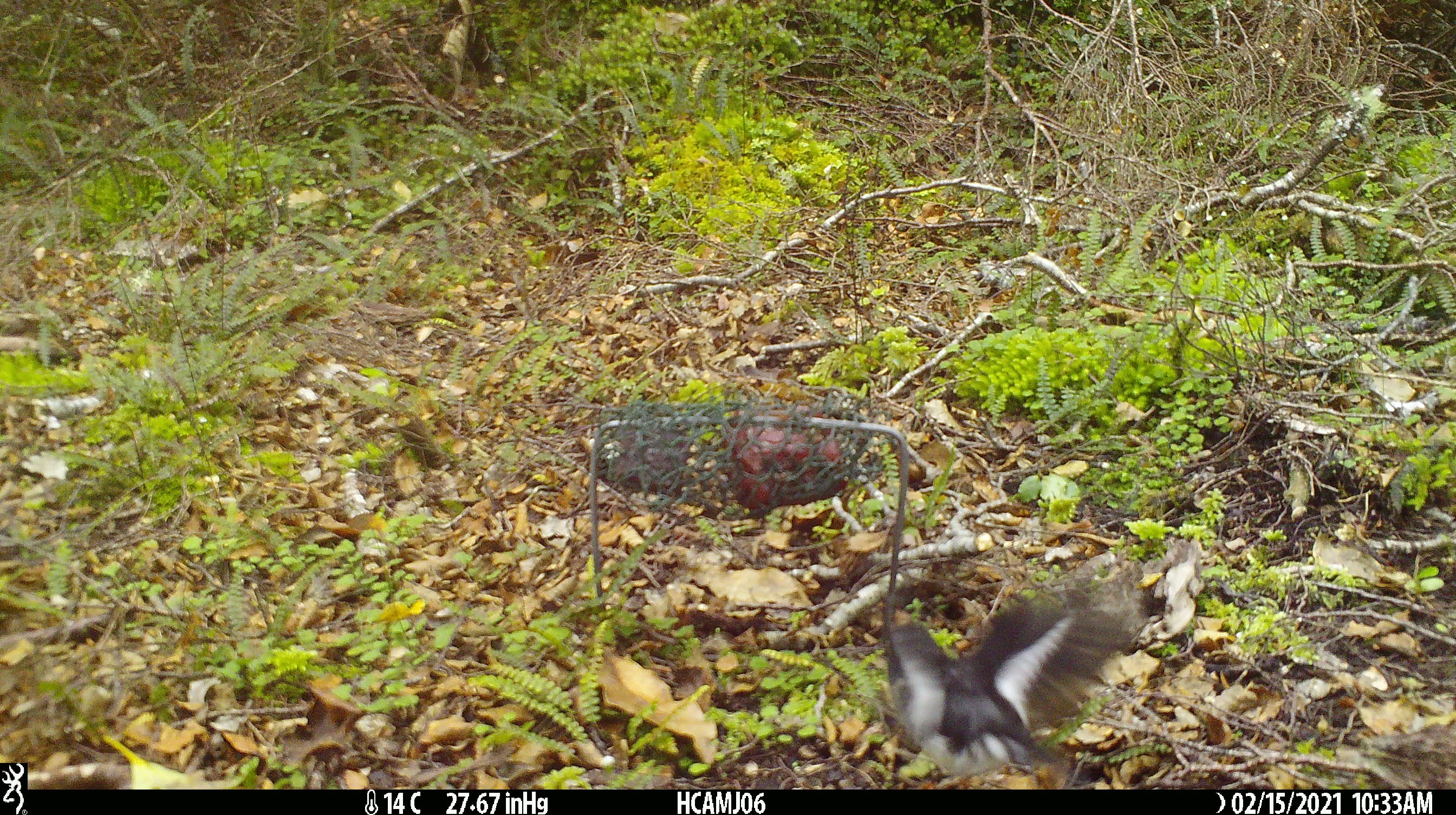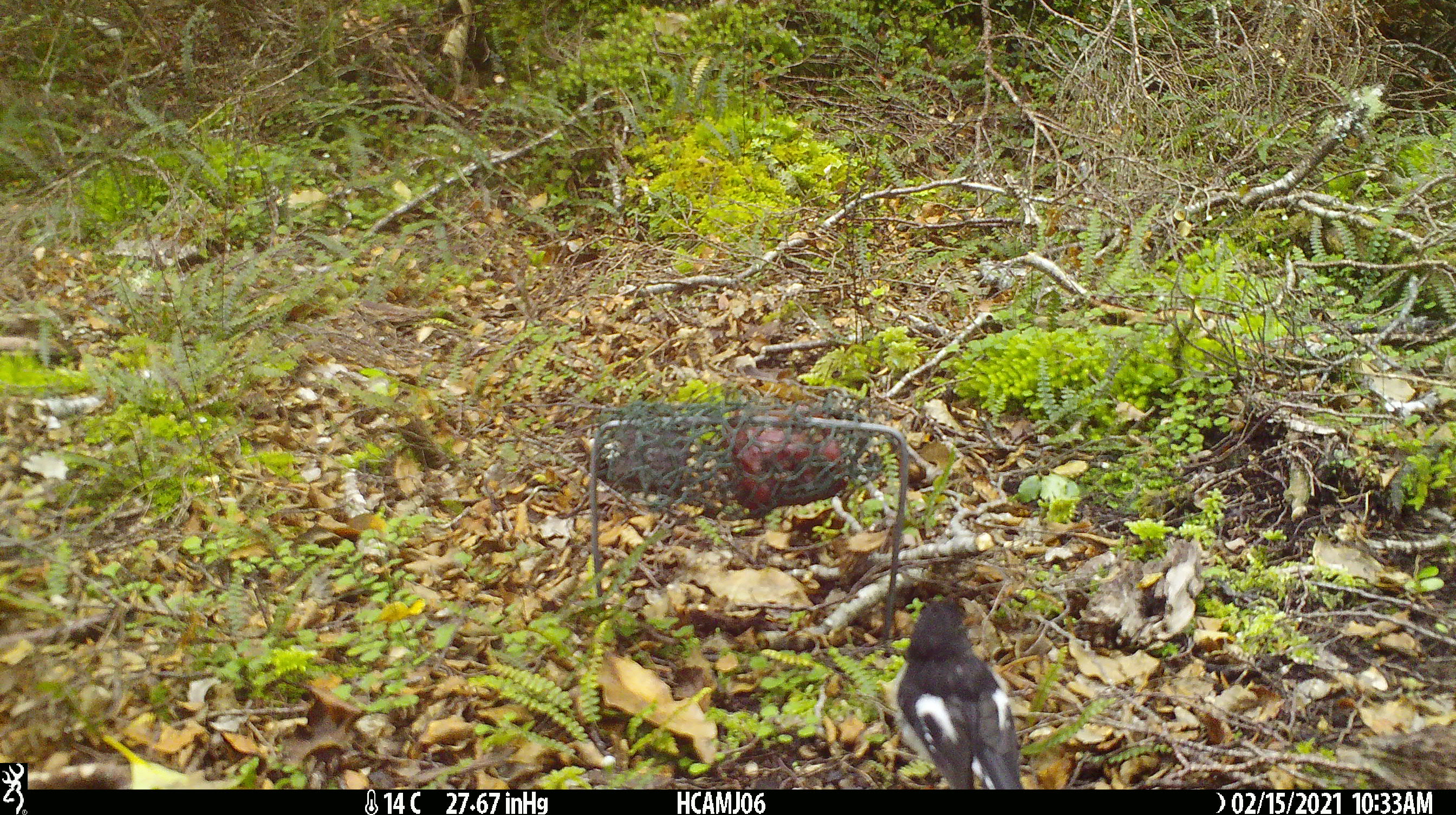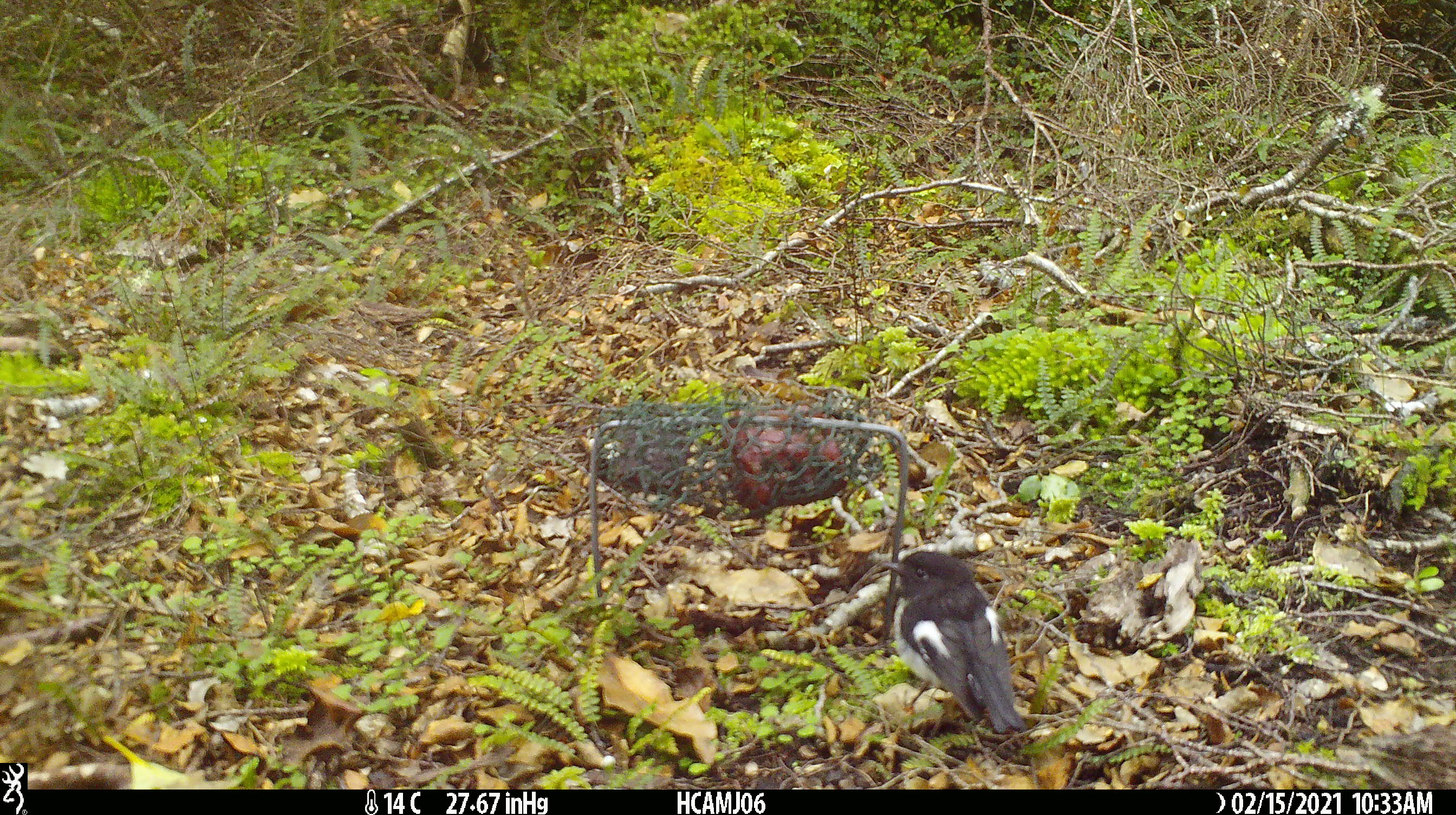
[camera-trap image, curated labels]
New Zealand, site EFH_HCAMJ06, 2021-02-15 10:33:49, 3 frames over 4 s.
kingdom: Animalia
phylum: Chordata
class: Aves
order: Passeriformes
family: Petroicidae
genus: Petroica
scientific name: Petroica macrocephala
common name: tomtit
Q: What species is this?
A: Tomtit (Petroica macrocephala).